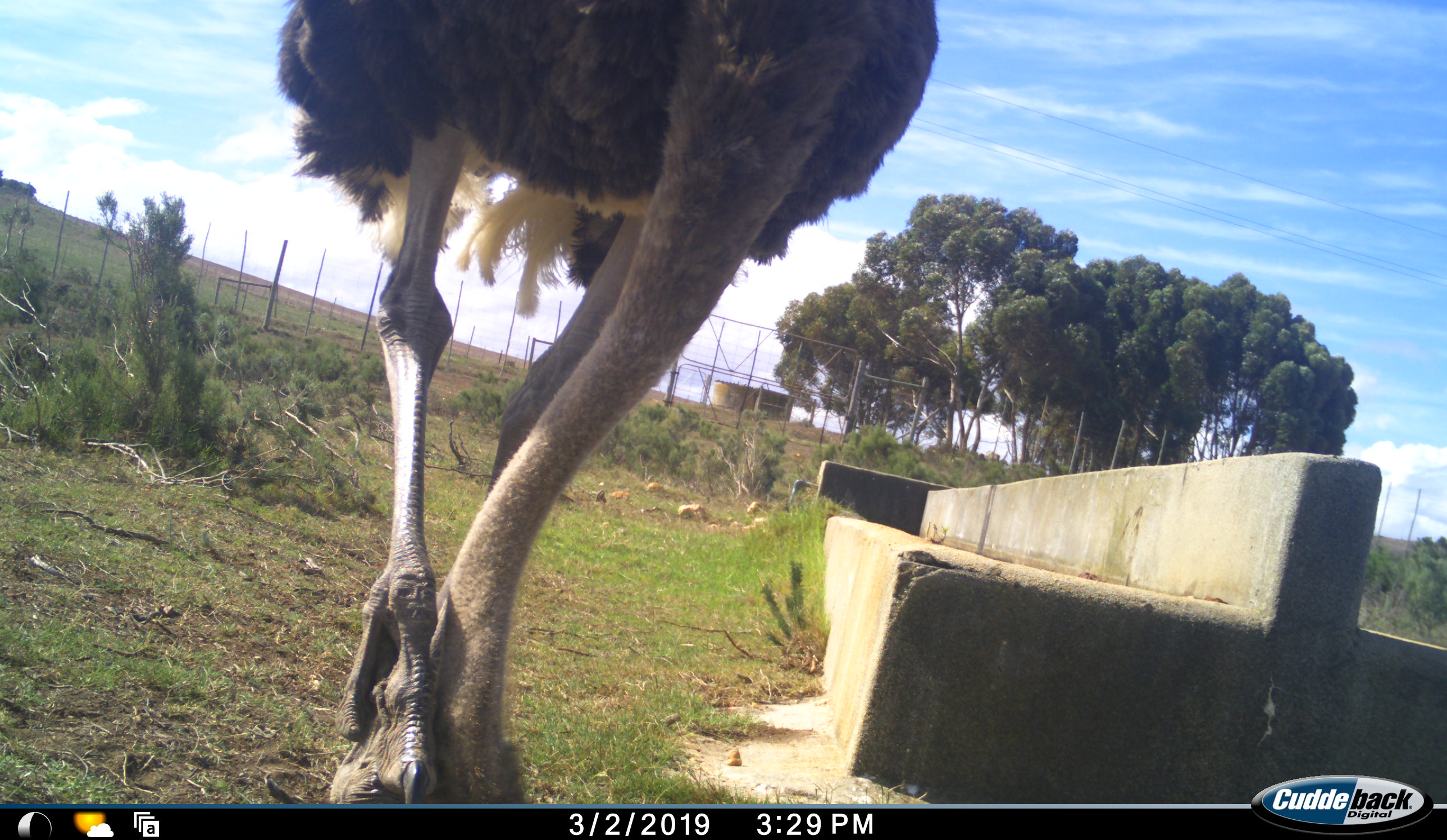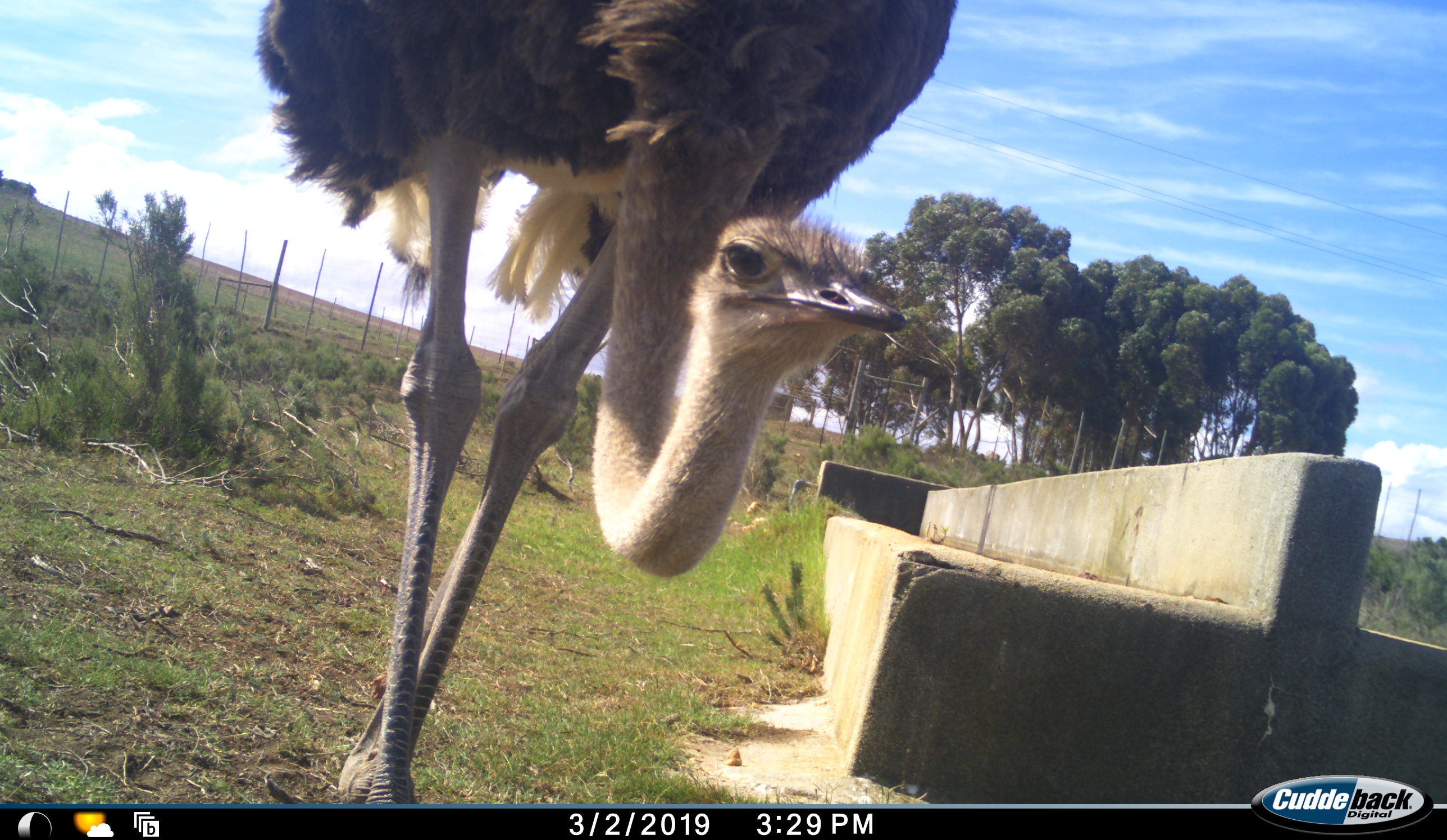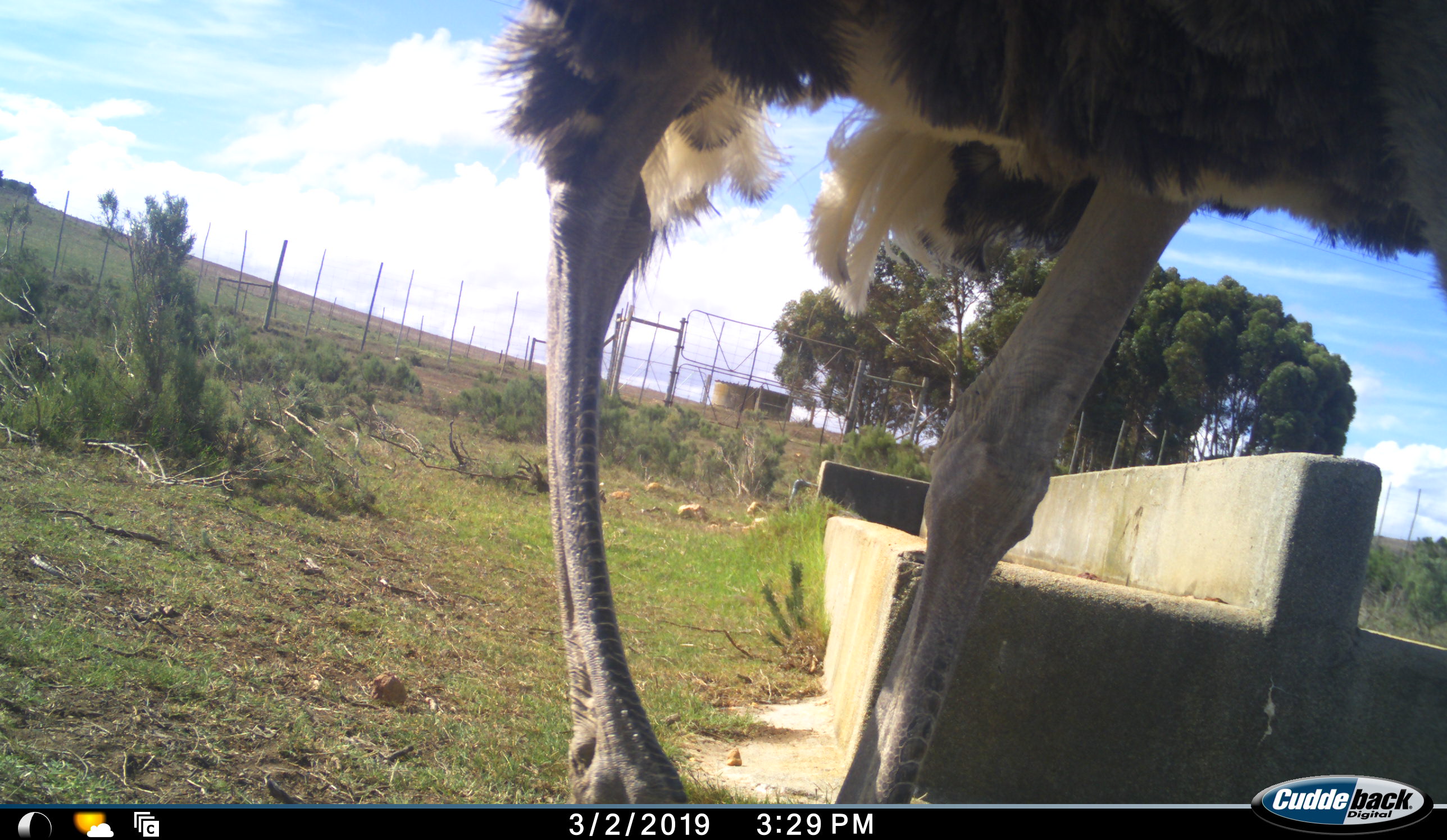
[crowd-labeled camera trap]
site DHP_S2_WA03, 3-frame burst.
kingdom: Animalia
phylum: Chordata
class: Aves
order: Struthioniformes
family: Struthionidae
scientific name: Struthionidae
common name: ostrich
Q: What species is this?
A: Ostrich (Struthionidae).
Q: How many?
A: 1.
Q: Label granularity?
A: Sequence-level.